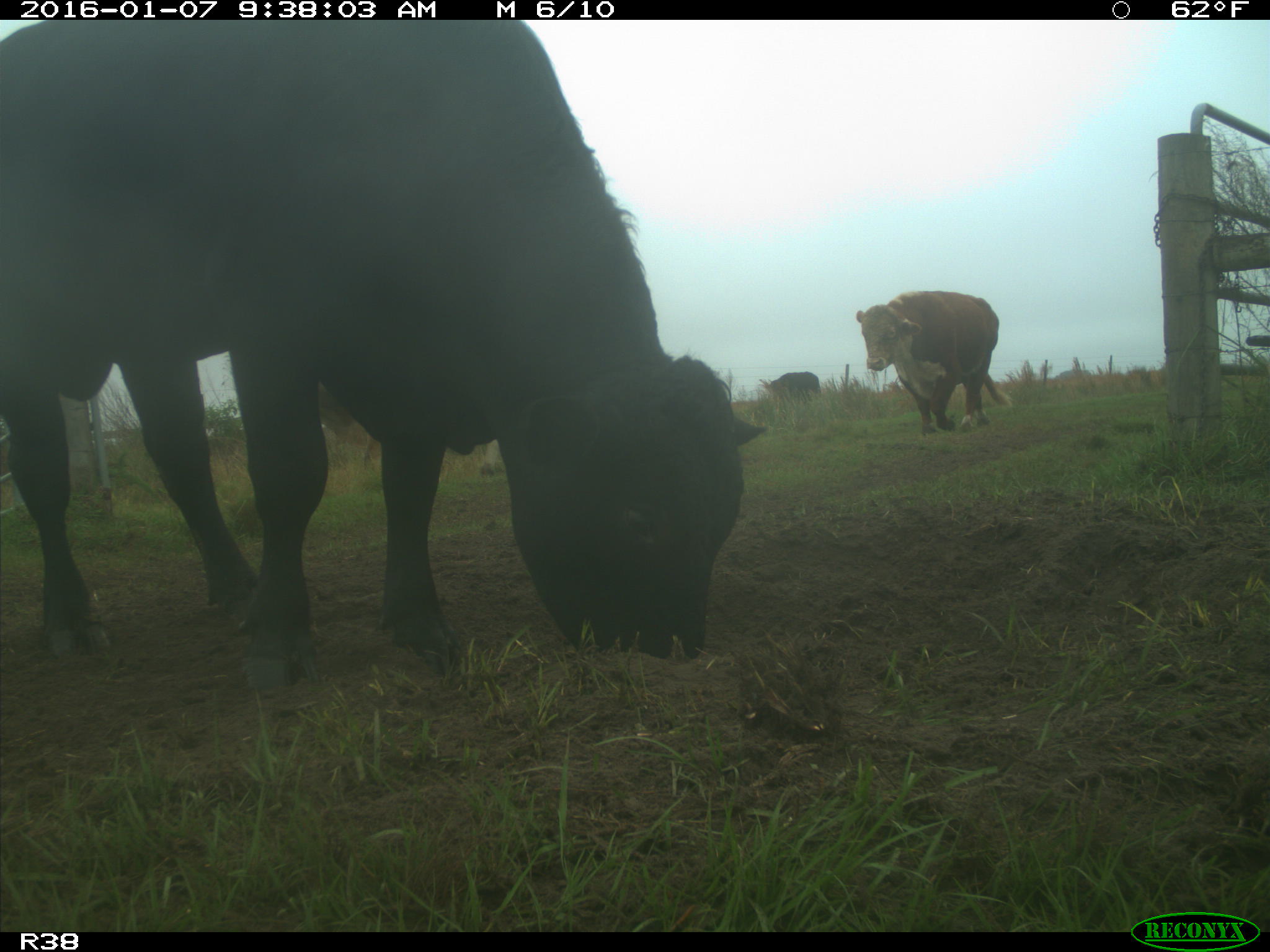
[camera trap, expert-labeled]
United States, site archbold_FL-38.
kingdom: Animalia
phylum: Chordata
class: Mammalia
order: Artiodactyla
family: Bovidae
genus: Bos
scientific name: Bos taurus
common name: domestic cow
Bos taurus (domestic cow).